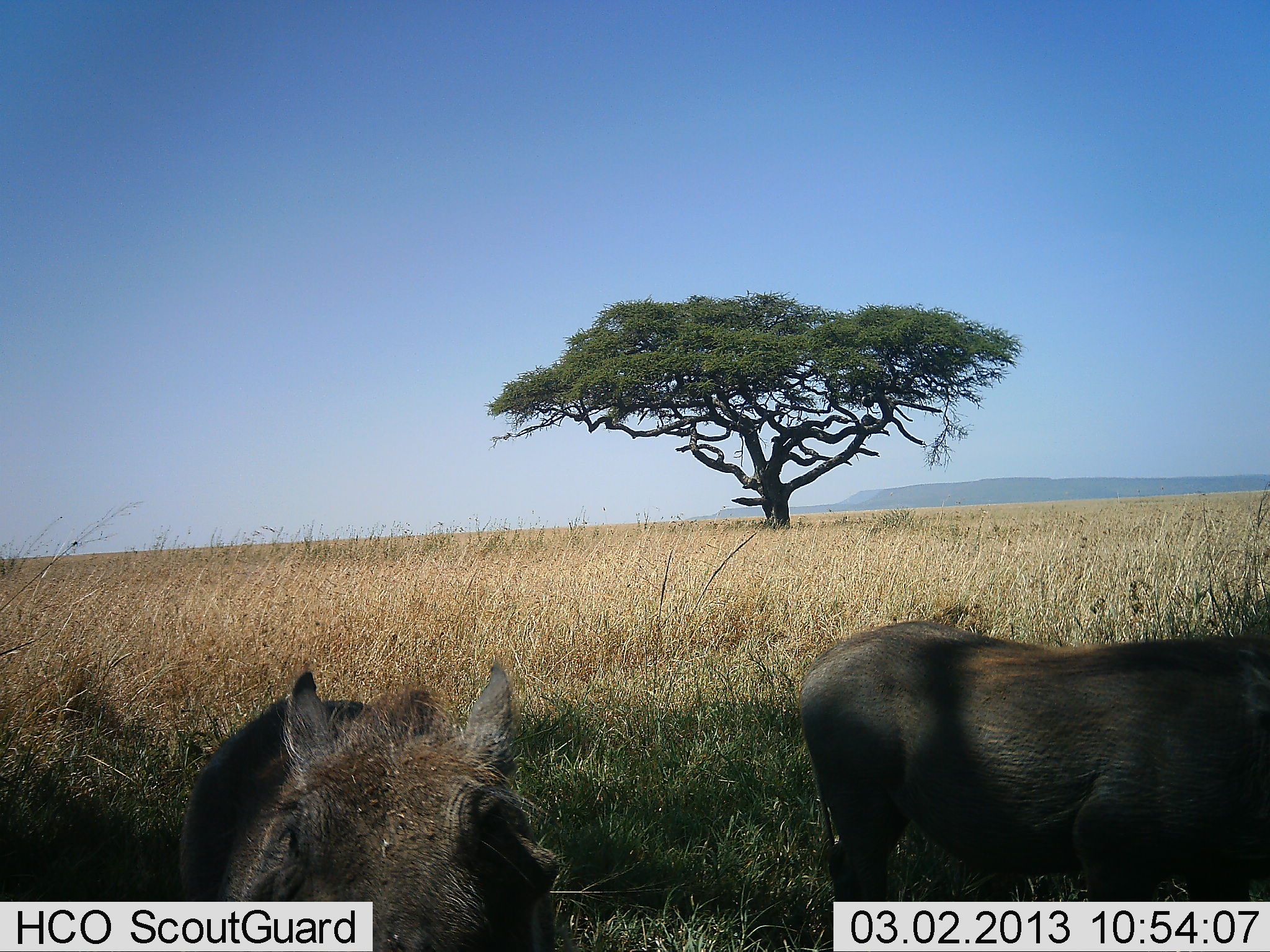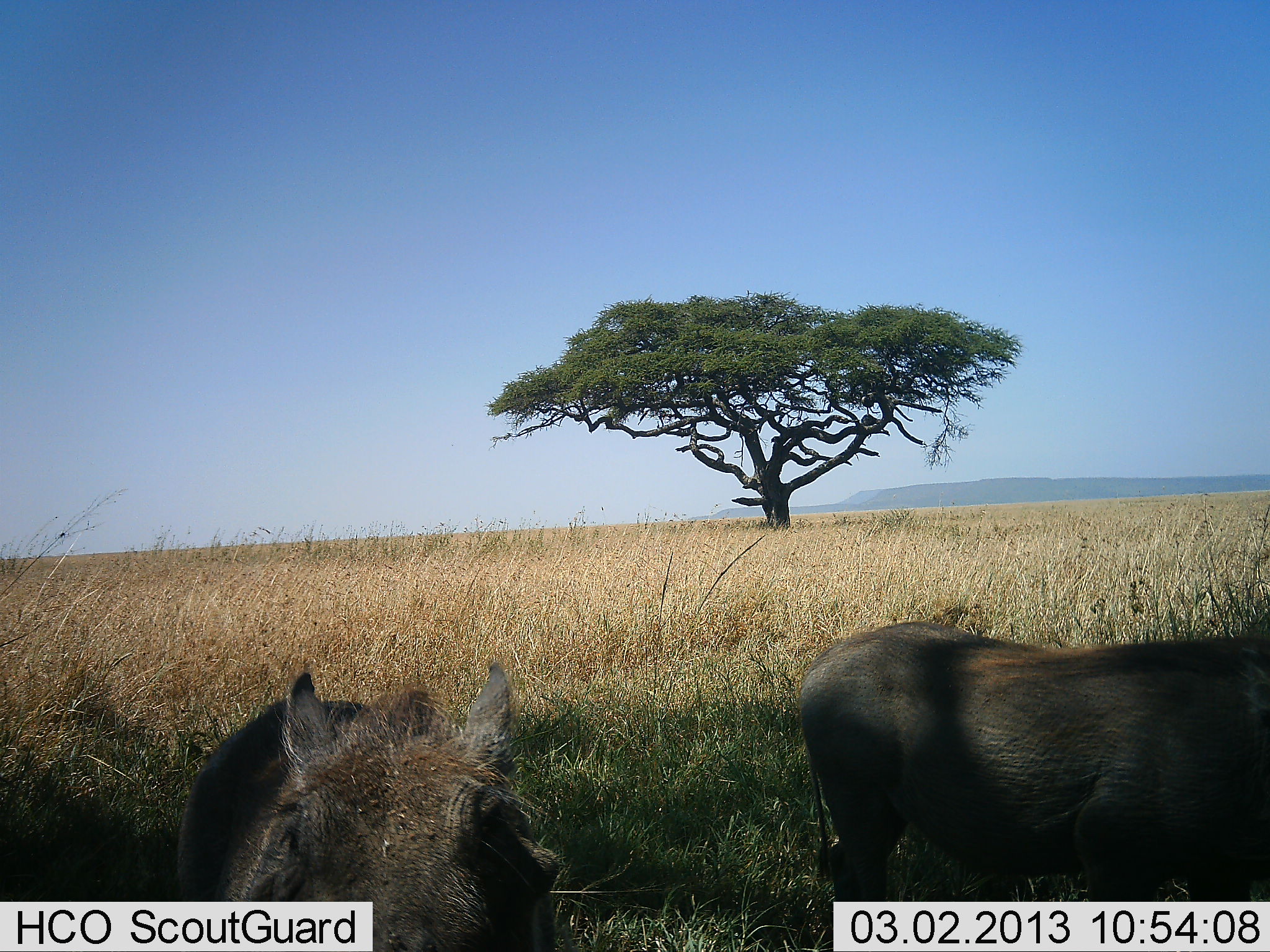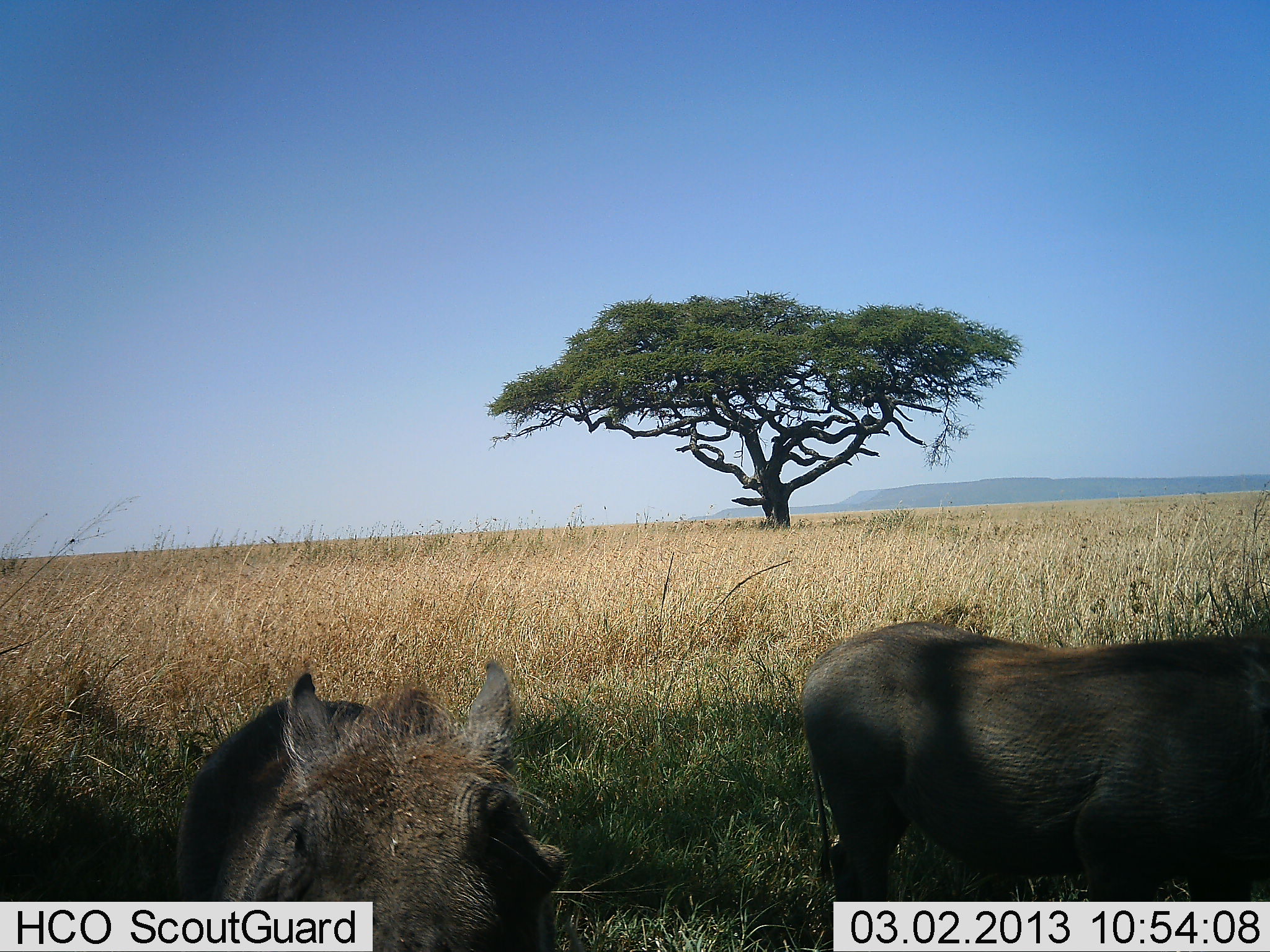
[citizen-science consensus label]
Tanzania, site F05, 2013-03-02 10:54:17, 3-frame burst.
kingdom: Animalia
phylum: Chordata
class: Mammalia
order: Artiodactyla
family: Suidae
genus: Phacochoerus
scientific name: Phacochoerus africanus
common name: warthog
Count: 2.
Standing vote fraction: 91%.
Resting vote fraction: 6%.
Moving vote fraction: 12%.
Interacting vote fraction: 3%.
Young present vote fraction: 0%.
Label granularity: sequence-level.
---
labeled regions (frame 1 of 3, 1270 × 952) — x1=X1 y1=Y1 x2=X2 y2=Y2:
animal: x1=799 y1=617 x2=1270 y2=952; x1=179 y1=668 x2=565 y2=952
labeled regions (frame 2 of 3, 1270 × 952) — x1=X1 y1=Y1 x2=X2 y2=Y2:
animal: x1=796 y1=622 x2=1270 y2=952; x1=178 y1=666 x2=559 y2=952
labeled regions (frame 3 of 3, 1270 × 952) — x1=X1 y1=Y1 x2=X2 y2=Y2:
animal: x1=795 y1=620 x2=1270 y2=952; x1=166 y1=657 x2=570 y2=952